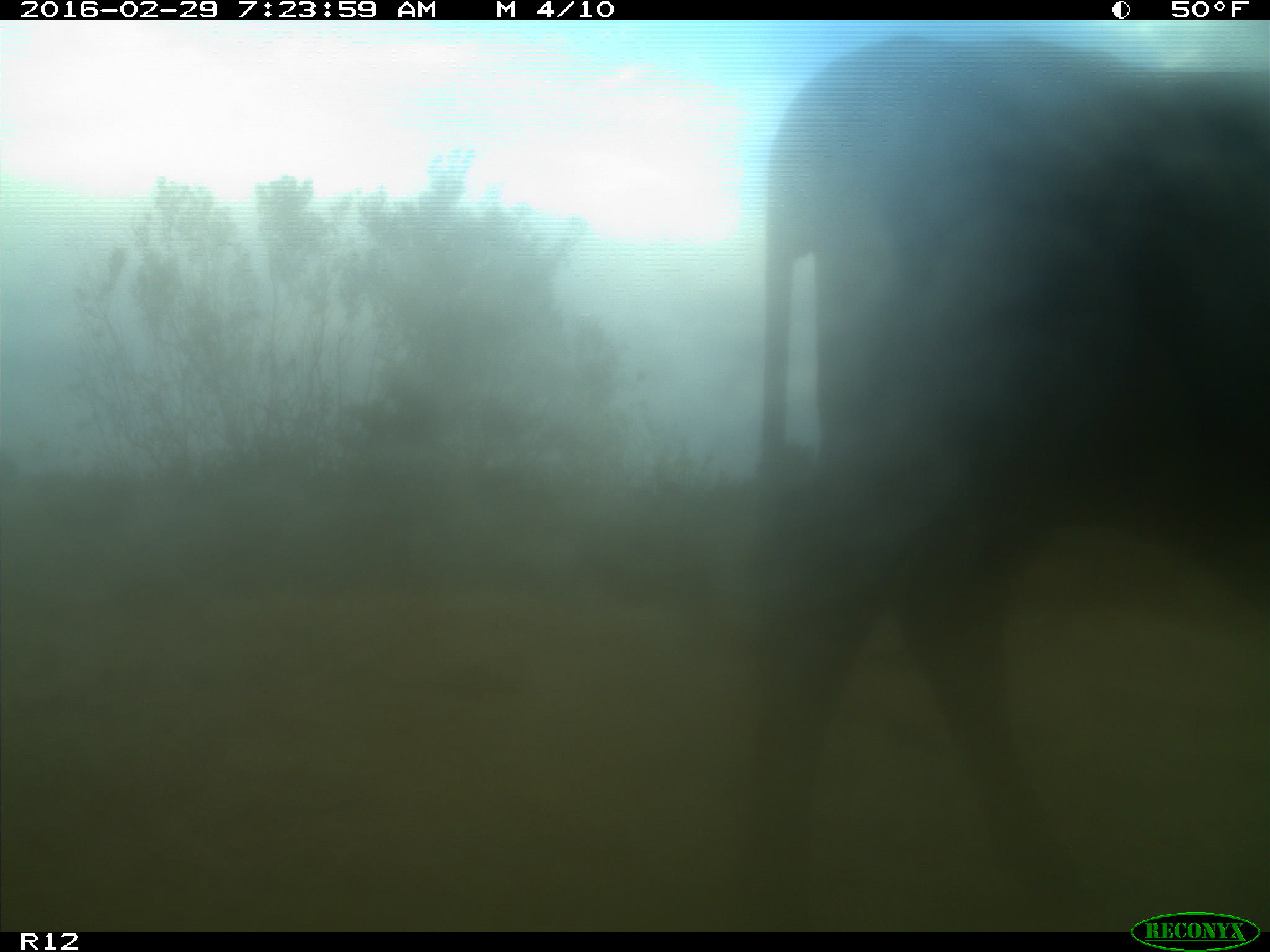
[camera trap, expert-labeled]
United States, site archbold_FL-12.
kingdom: Animalia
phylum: Chordata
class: Mammalia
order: Artiodactyla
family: Bovidae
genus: Bos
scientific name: Bos taurus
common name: domestic cow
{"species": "Bos taurus (domestic cow)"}